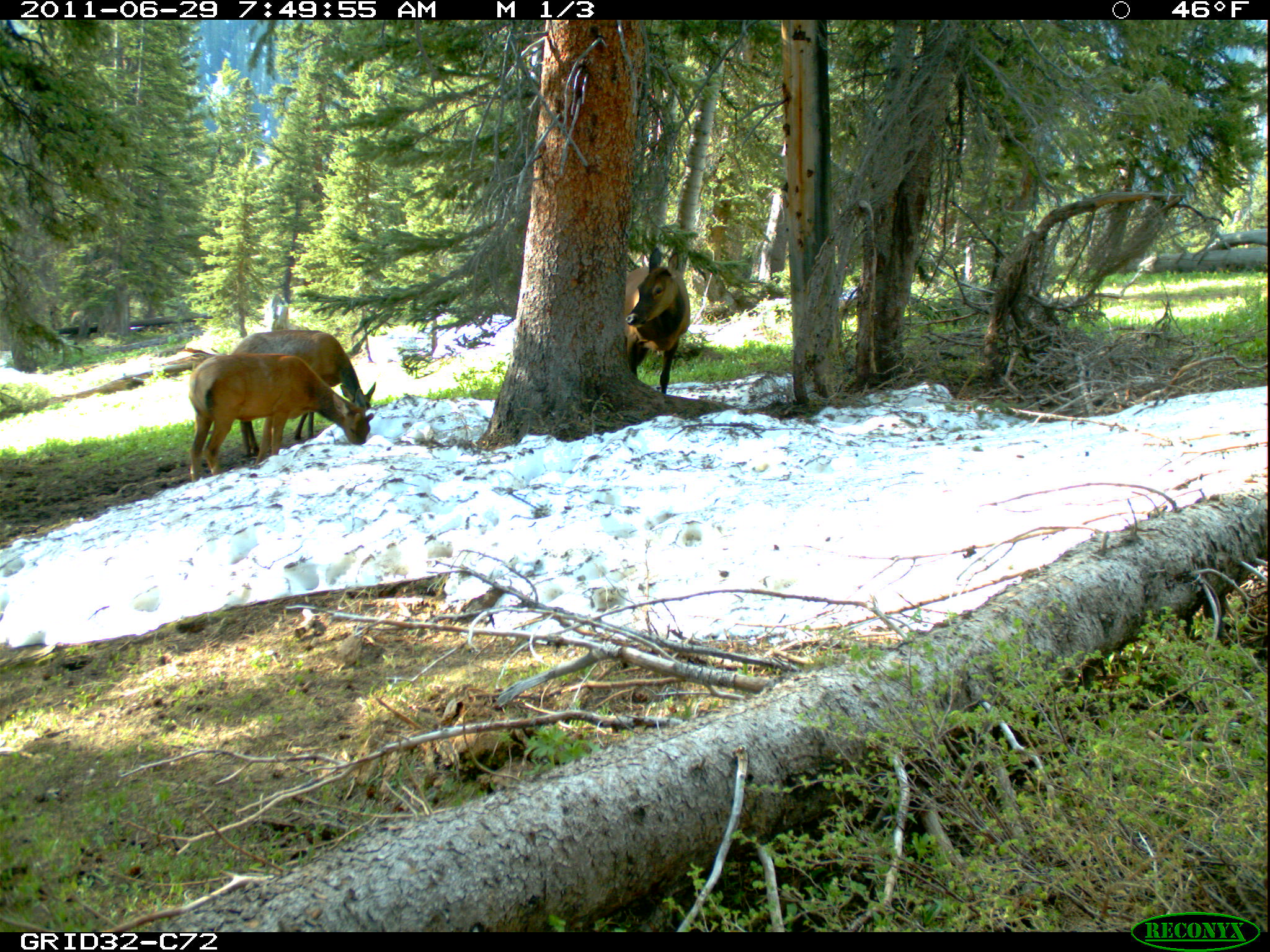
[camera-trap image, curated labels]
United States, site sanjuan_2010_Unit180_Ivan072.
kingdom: Animalia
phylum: Chordata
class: Mammalia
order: Artiodactyla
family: Cervidae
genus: Cervus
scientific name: Cervus elaphus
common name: red deer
Cervus elaphus (red deer).